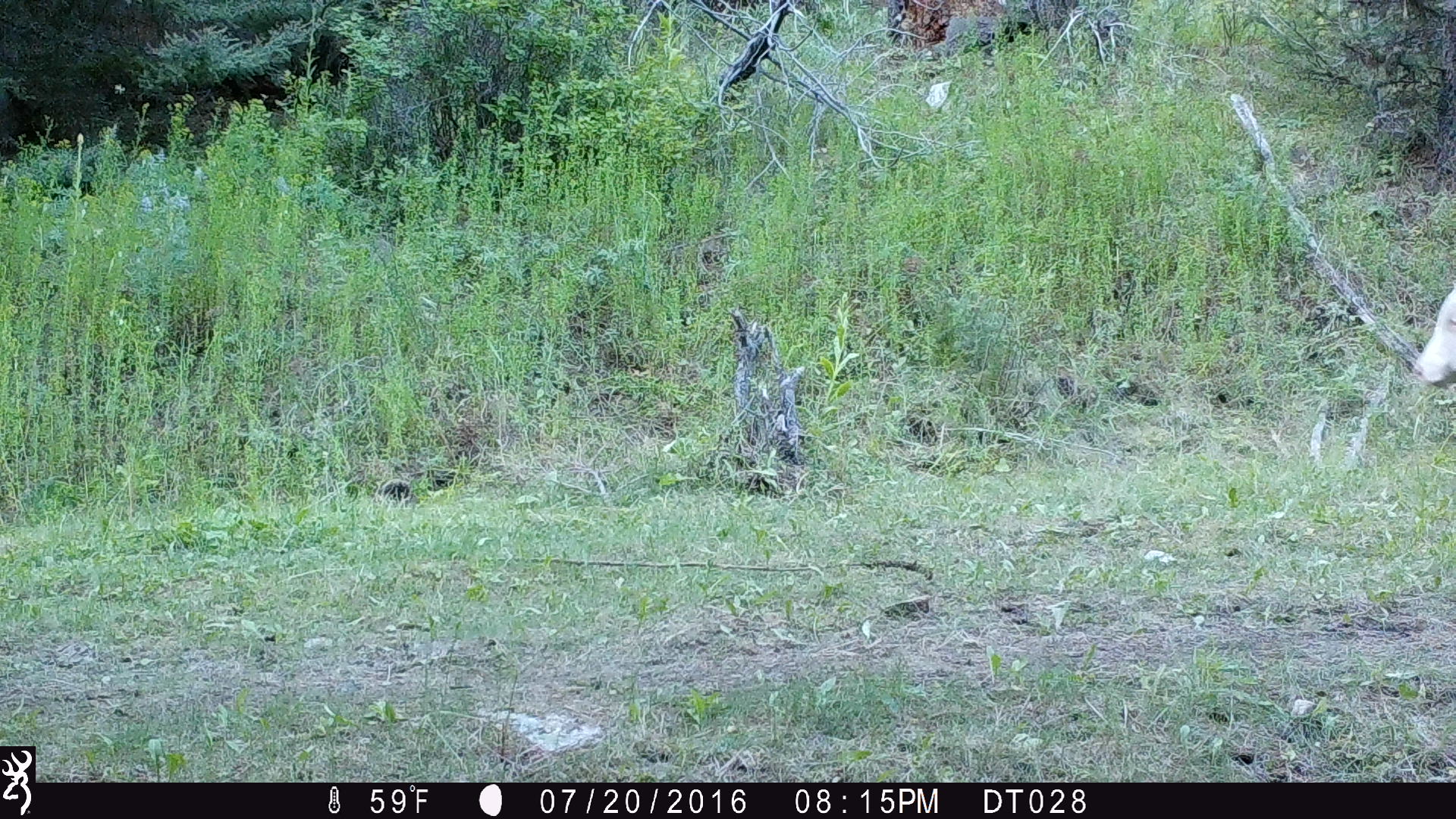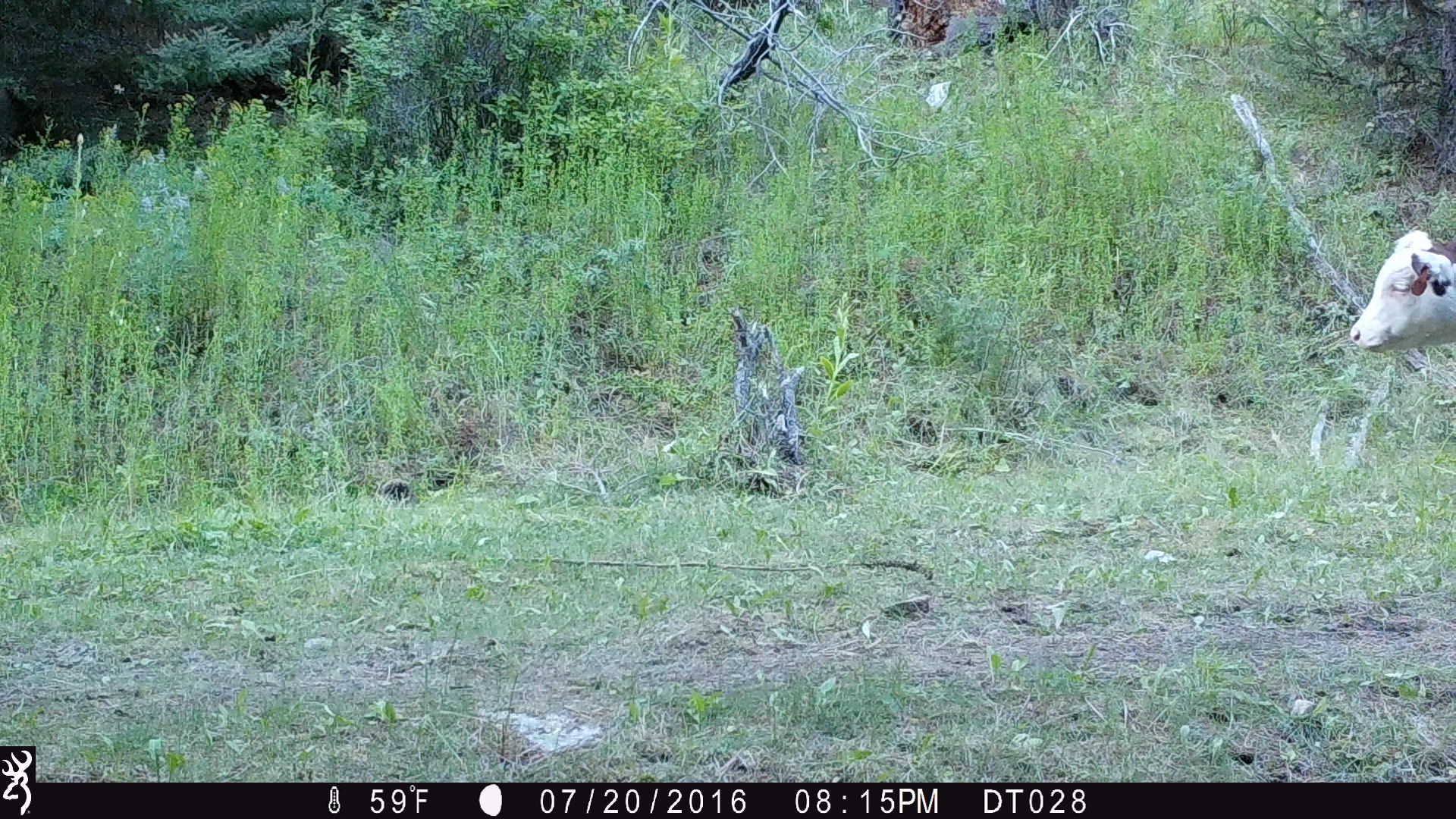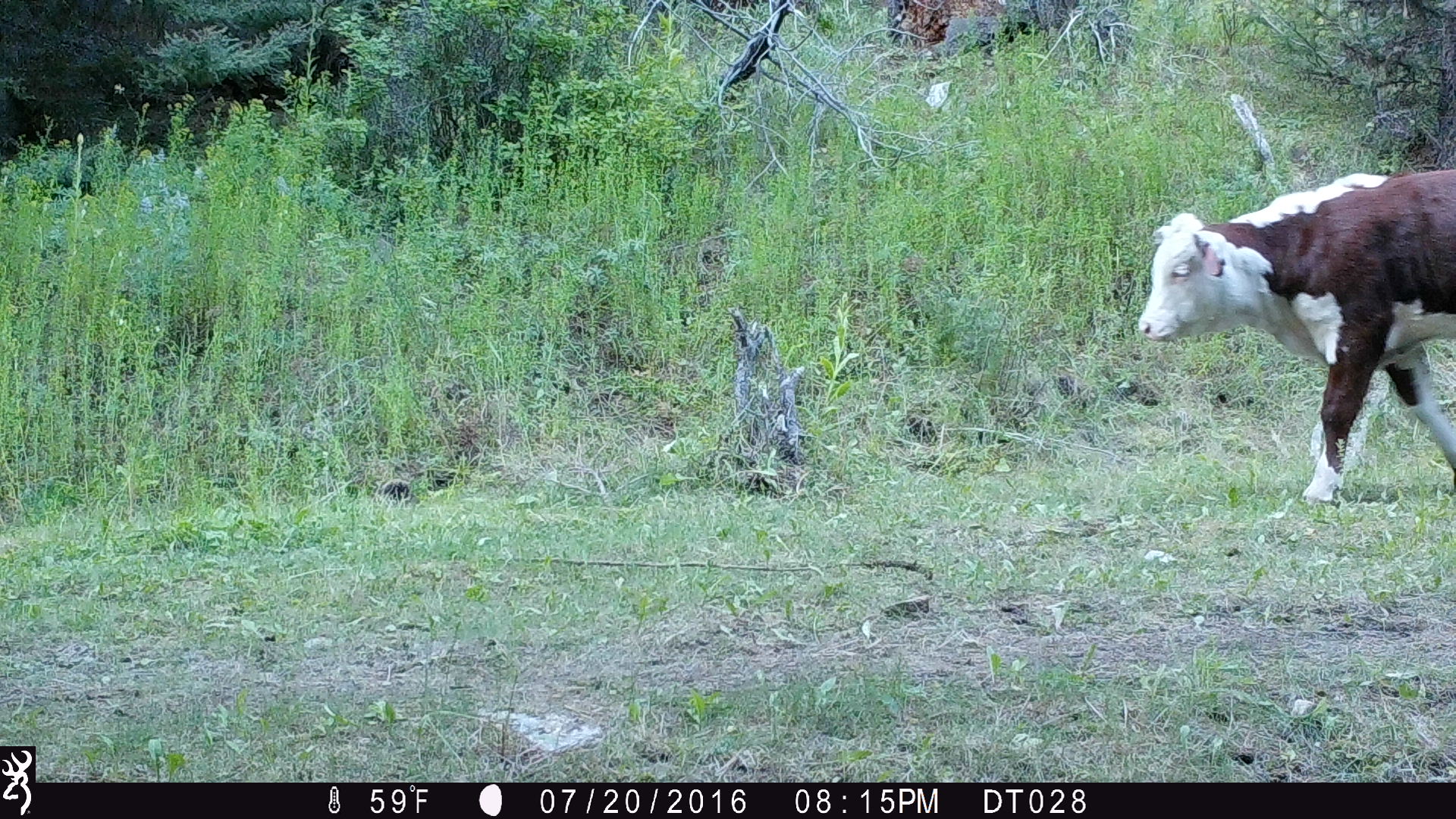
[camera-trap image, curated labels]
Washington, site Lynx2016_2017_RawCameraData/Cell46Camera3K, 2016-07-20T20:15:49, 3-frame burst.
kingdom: Animalia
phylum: Chordata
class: Mammalia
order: Artiodactyla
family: Bovidae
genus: Bos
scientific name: Bos taurus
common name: domestic cattle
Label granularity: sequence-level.